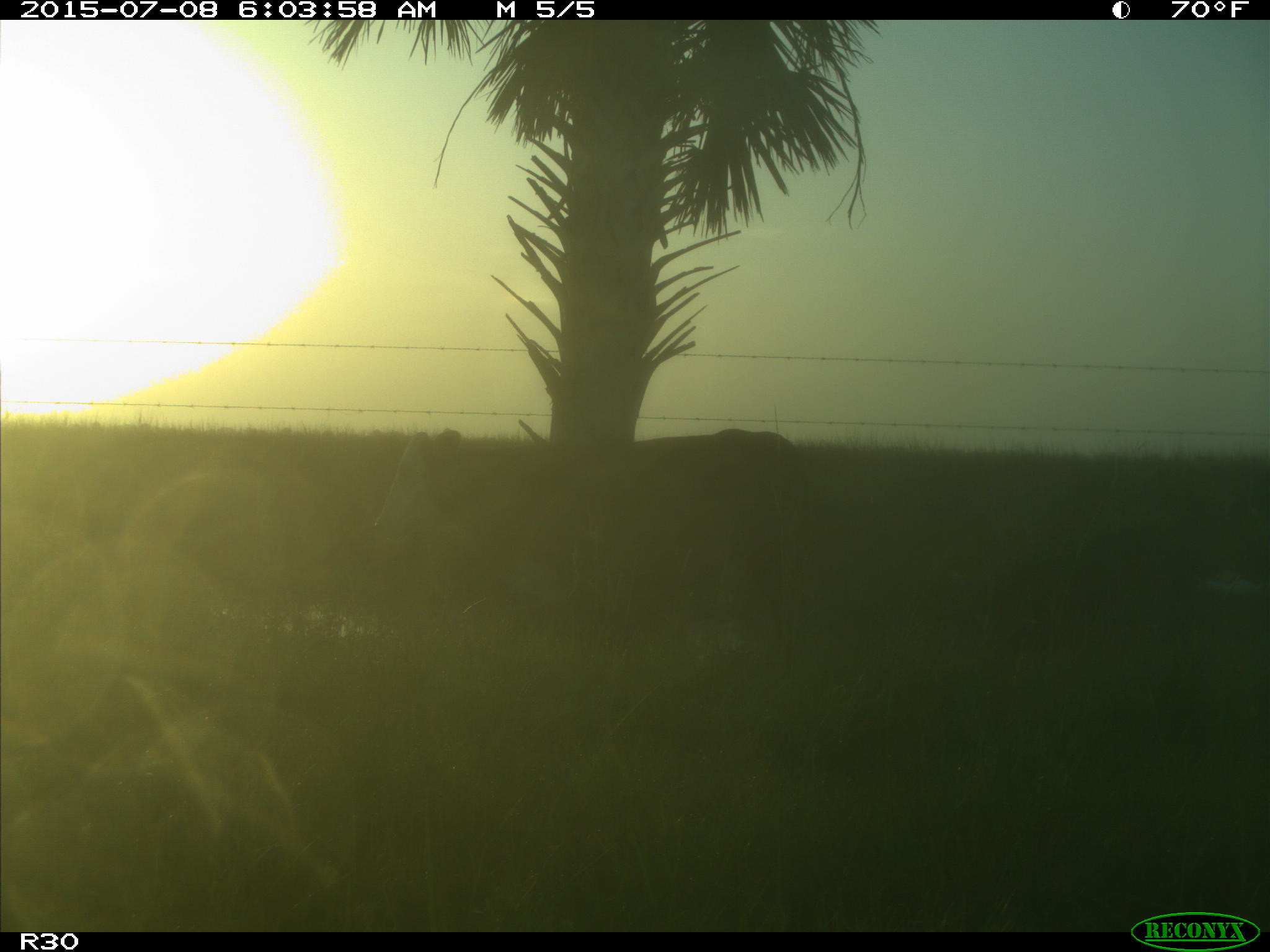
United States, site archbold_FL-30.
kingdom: Animalia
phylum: Chordata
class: Mammalia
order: Artiodactyla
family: Bovidae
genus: Bos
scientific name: Bos taurus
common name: domestic cow